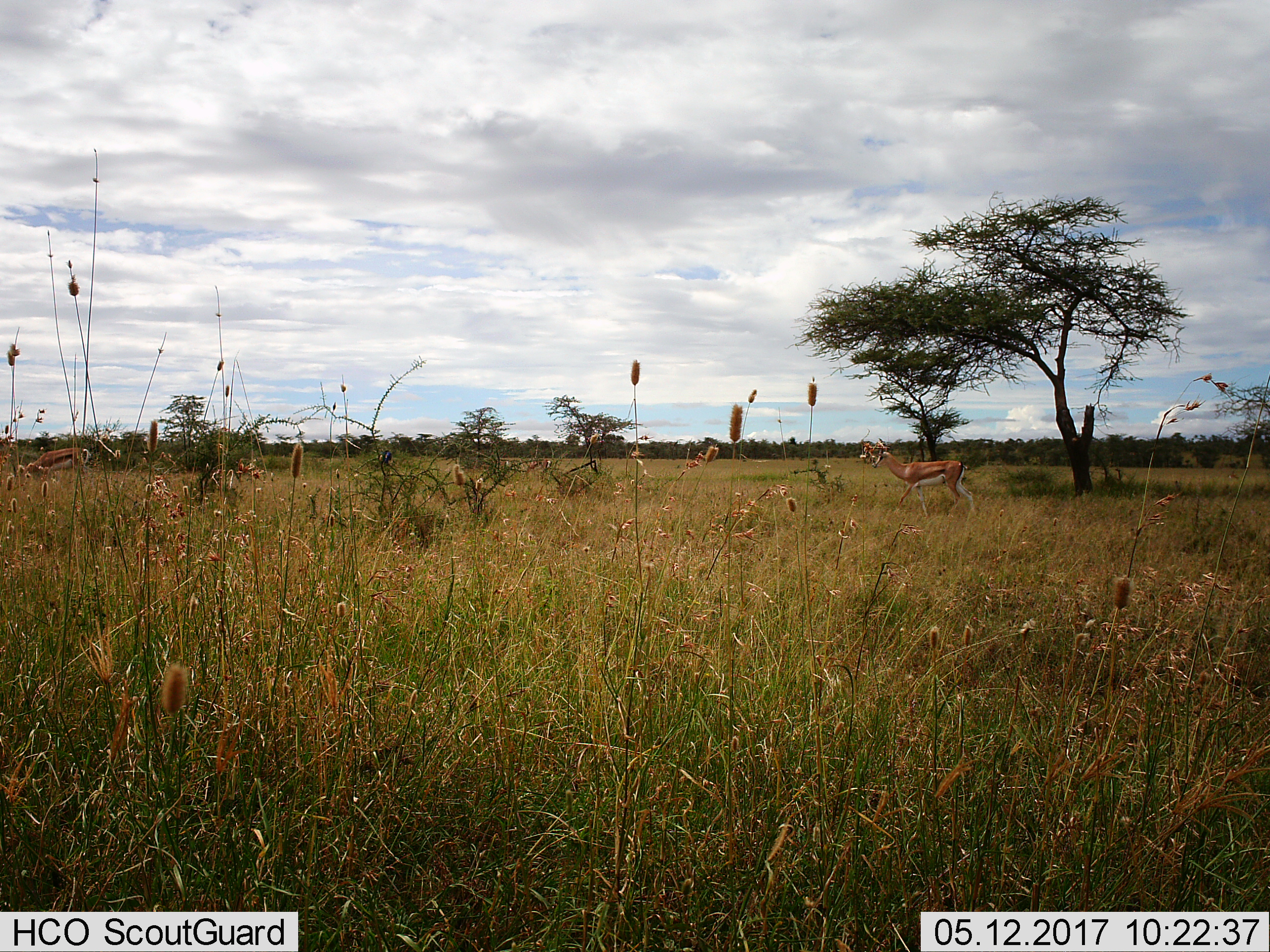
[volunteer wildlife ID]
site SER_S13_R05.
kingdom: Animalia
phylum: Chordata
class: Mammalia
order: Artiodactyla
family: Bovidae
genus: Nanger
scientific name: Nanger granti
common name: grant's gazelle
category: gazellegrants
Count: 1.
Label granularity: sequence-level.